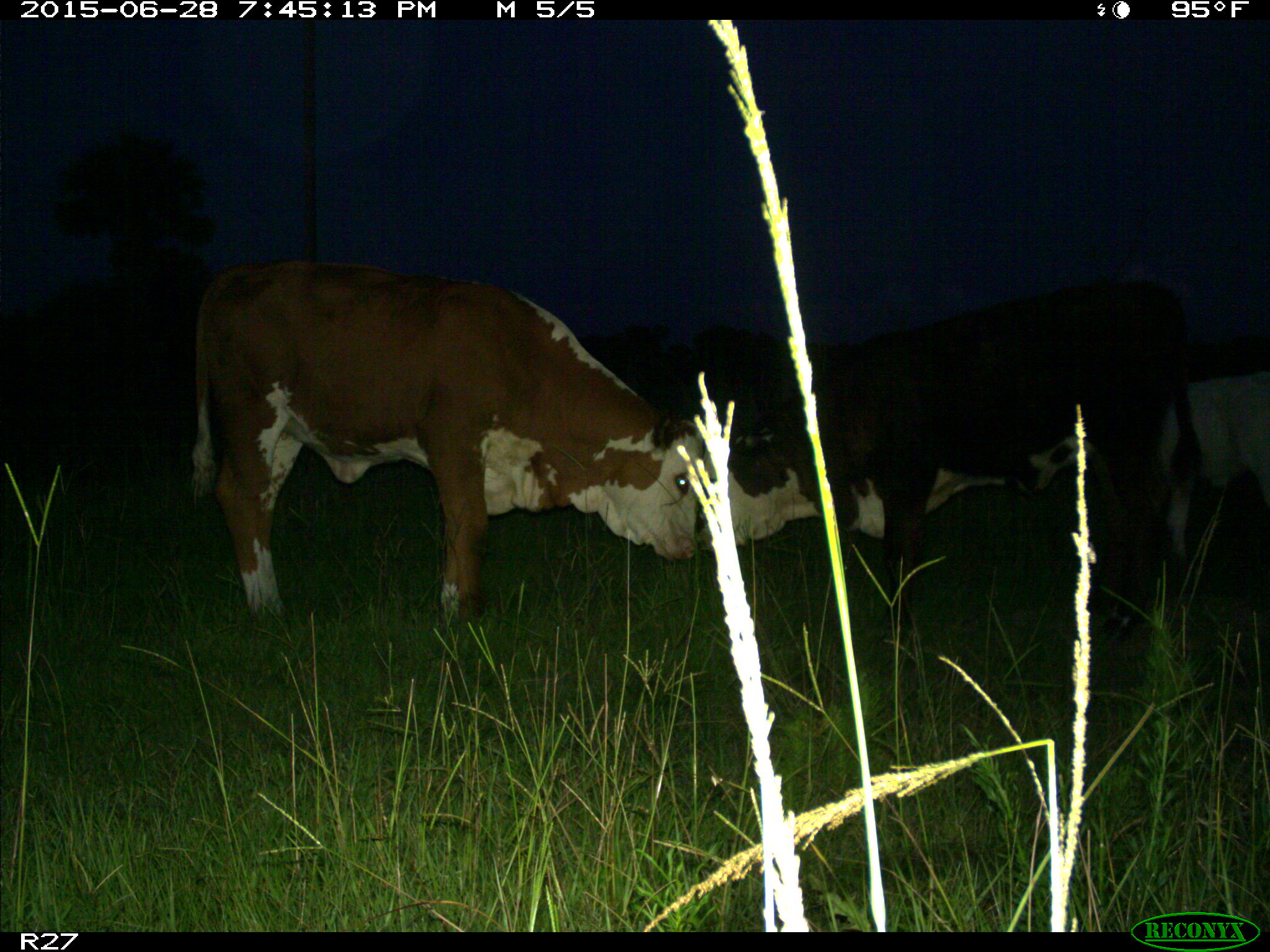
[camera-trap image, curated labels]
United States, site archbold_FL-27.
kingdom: Animalia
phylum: Chordata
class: Mammalia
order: Artiodactyla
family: Bovidae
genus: Bos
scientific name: Bos taurus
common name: domestic cow